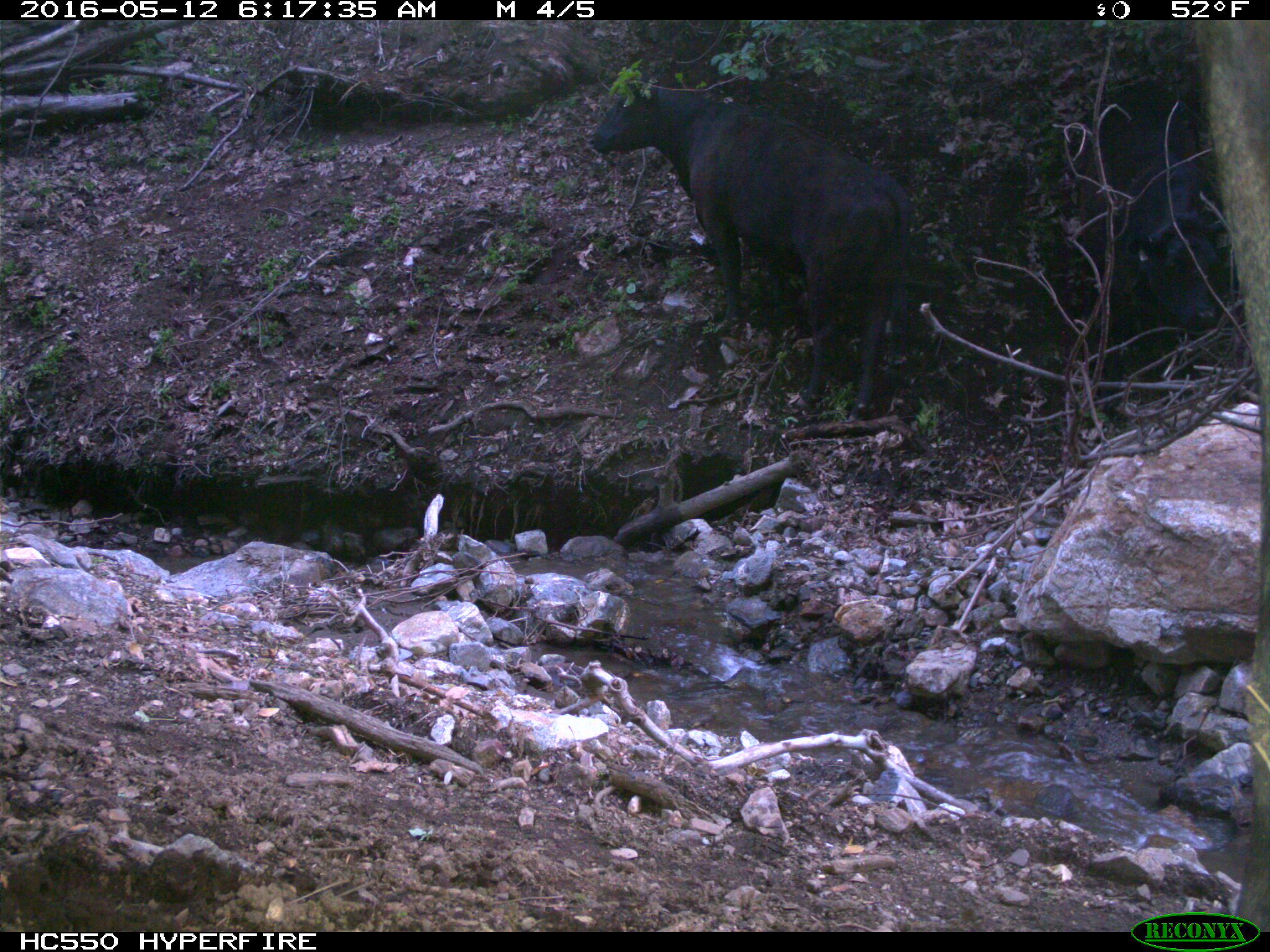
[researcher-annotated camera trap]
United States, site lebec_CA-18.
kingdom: Animalia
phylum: Chordata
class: Mammalia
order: Artiodactyla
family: Bovidae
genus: Bos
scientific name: Bos taurus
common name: domestic cow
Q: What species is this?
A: Bos taurus (domestic cow).